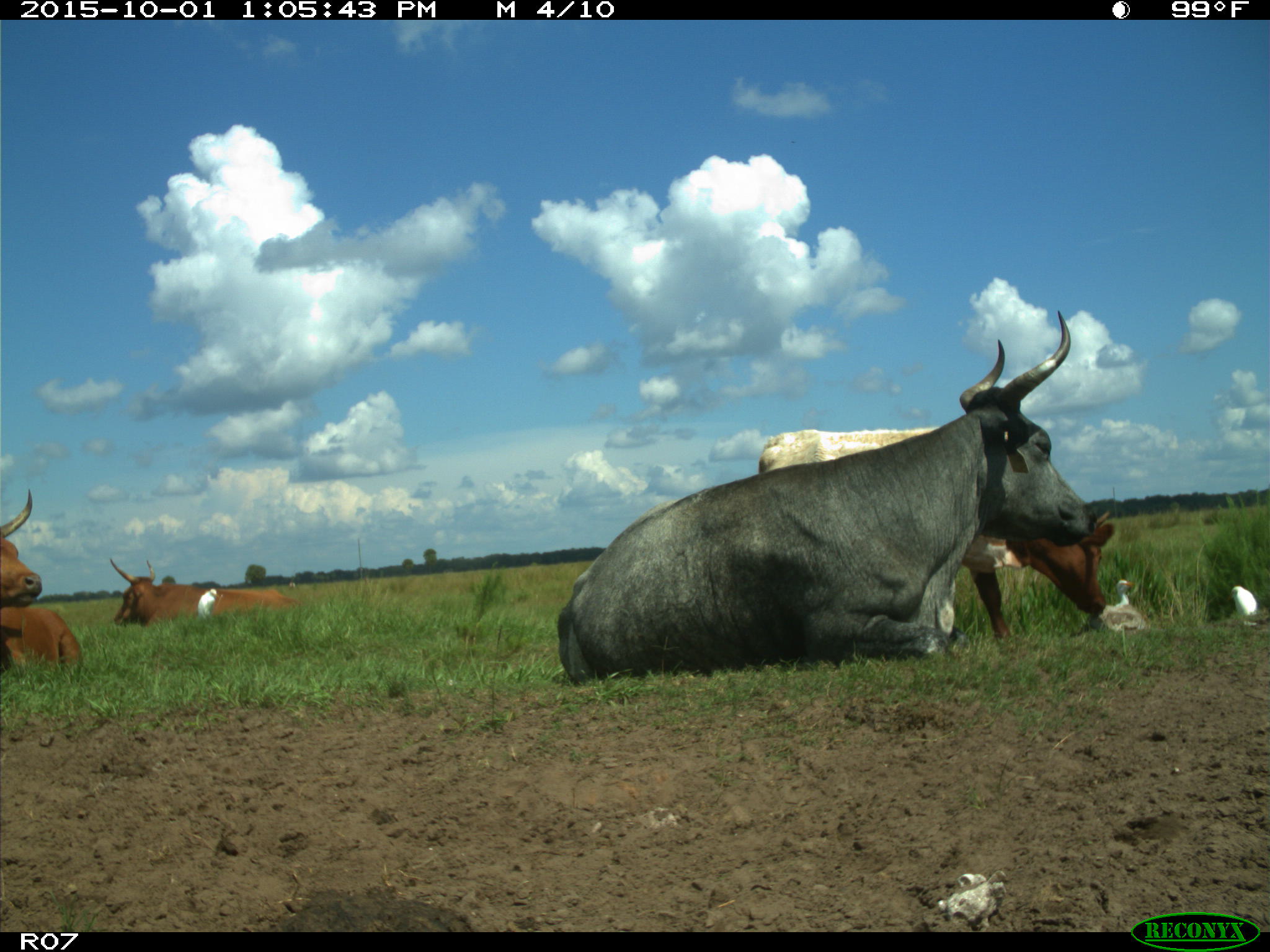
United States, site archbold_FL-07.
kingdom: Animalia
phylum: Chordata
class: Mammalia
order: Artiodactyla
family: Bovidae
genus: Bos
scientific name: Bos taurus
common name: domestic cow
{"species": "Bos taurus (domestic cow)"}